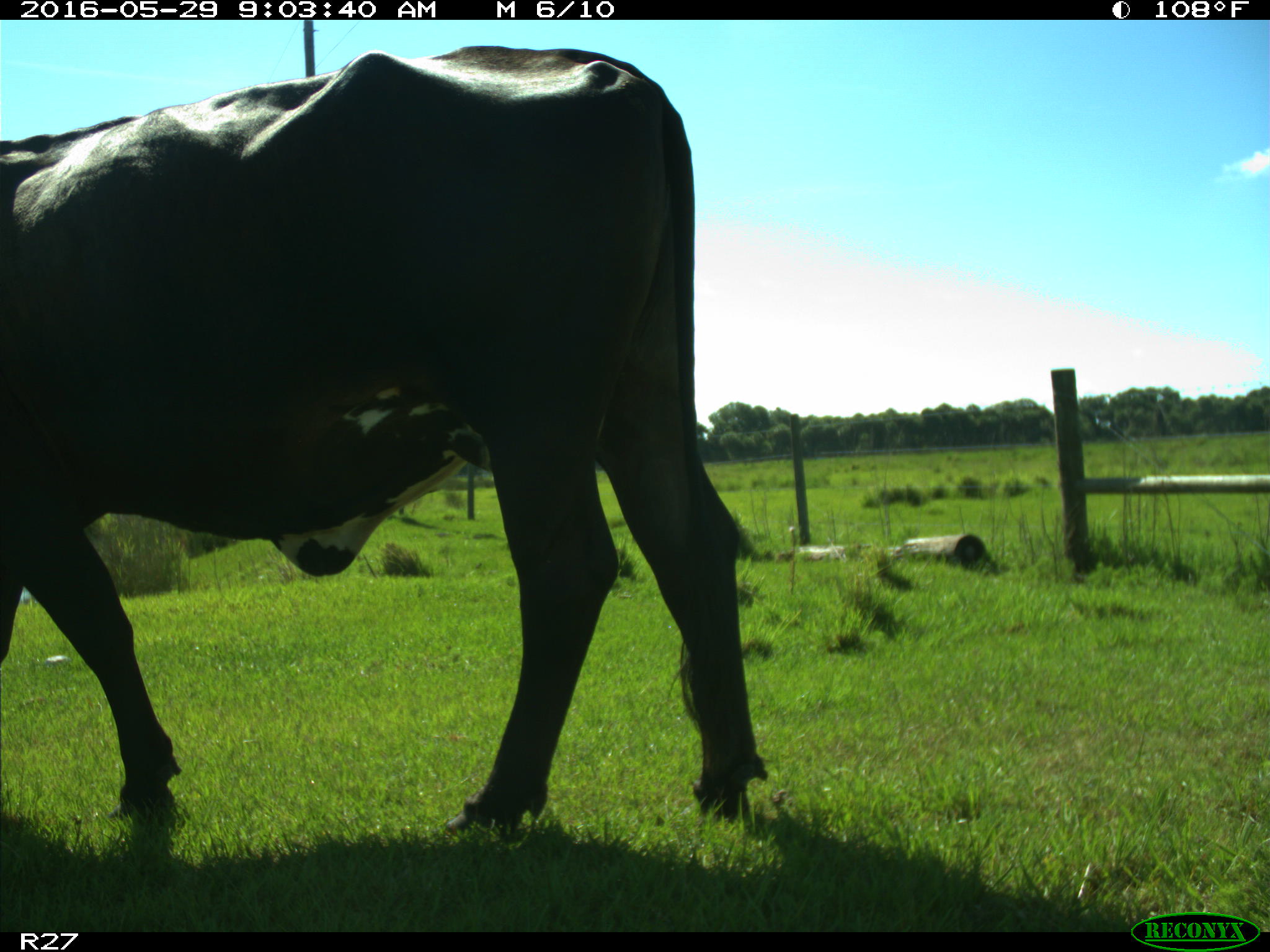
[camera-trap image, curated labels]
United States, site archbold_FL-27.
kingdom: Animalia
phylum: Chordata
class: Mammalia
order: Artiodactyla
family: Bovidae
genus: Bos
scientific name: Bos taurus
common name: domestic cow